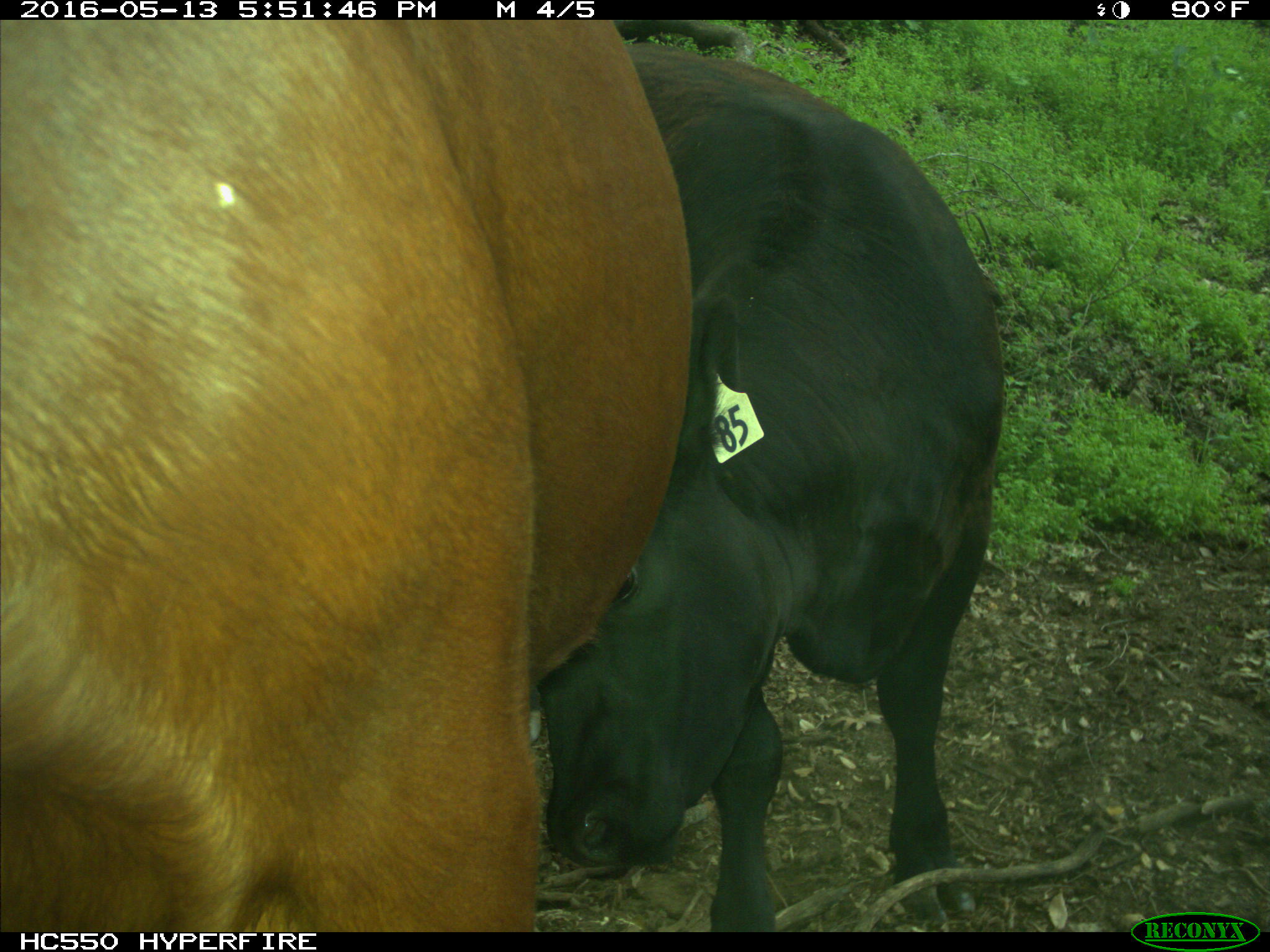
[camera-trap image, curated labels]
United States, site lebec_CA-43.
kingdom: Animalia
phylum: Chordata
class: Mammalia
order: Artiodactyla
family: Bovidae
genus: Bos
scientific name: Bos taurus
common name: domestic cow